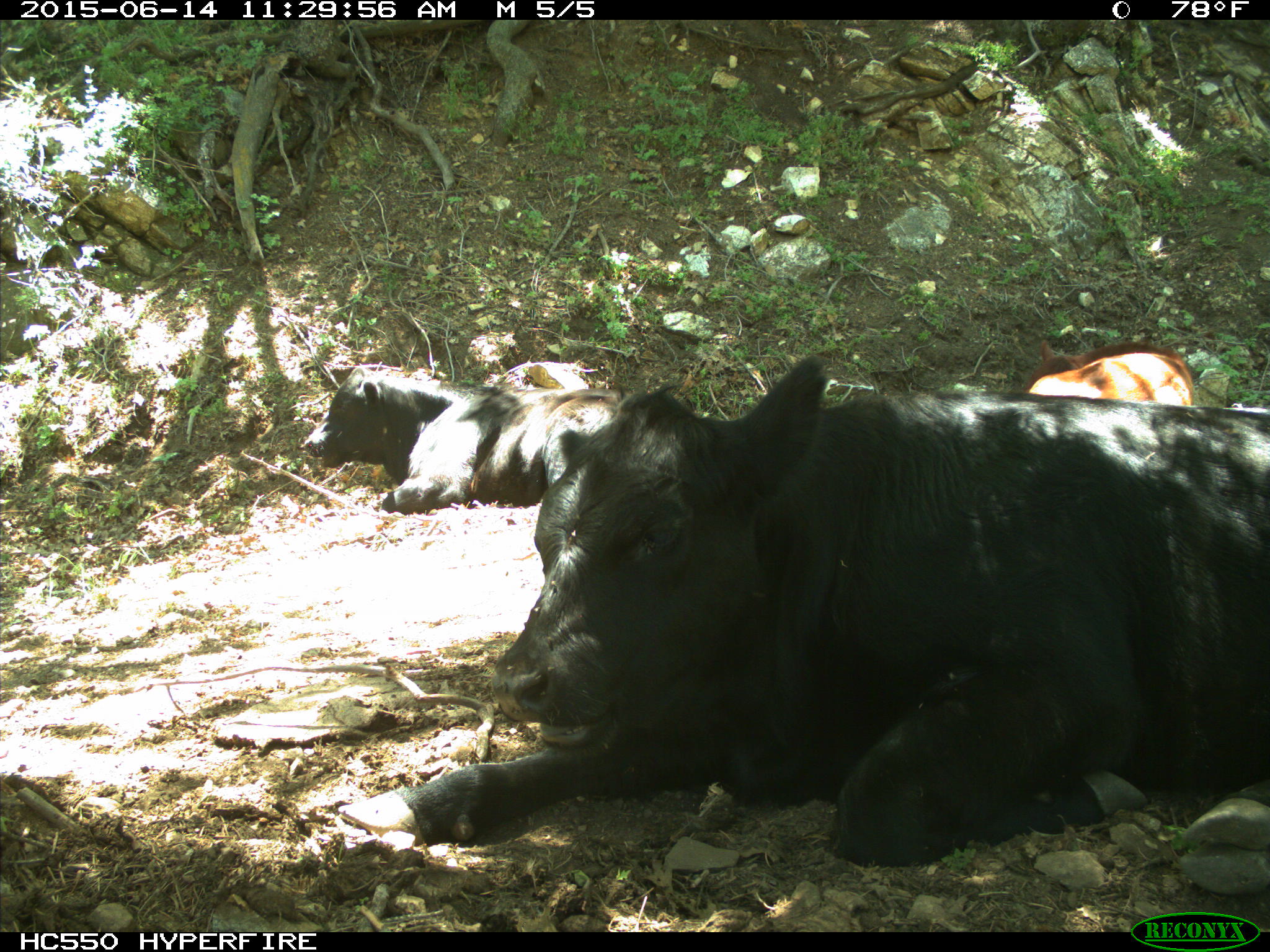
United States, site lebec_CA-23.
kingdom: Animalia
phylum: Chordata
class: Mammalia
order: Artiodactyla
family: Bovidae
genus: Bos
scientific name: Bos taurus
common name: domestic cow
Bos taurus (domestic cow).